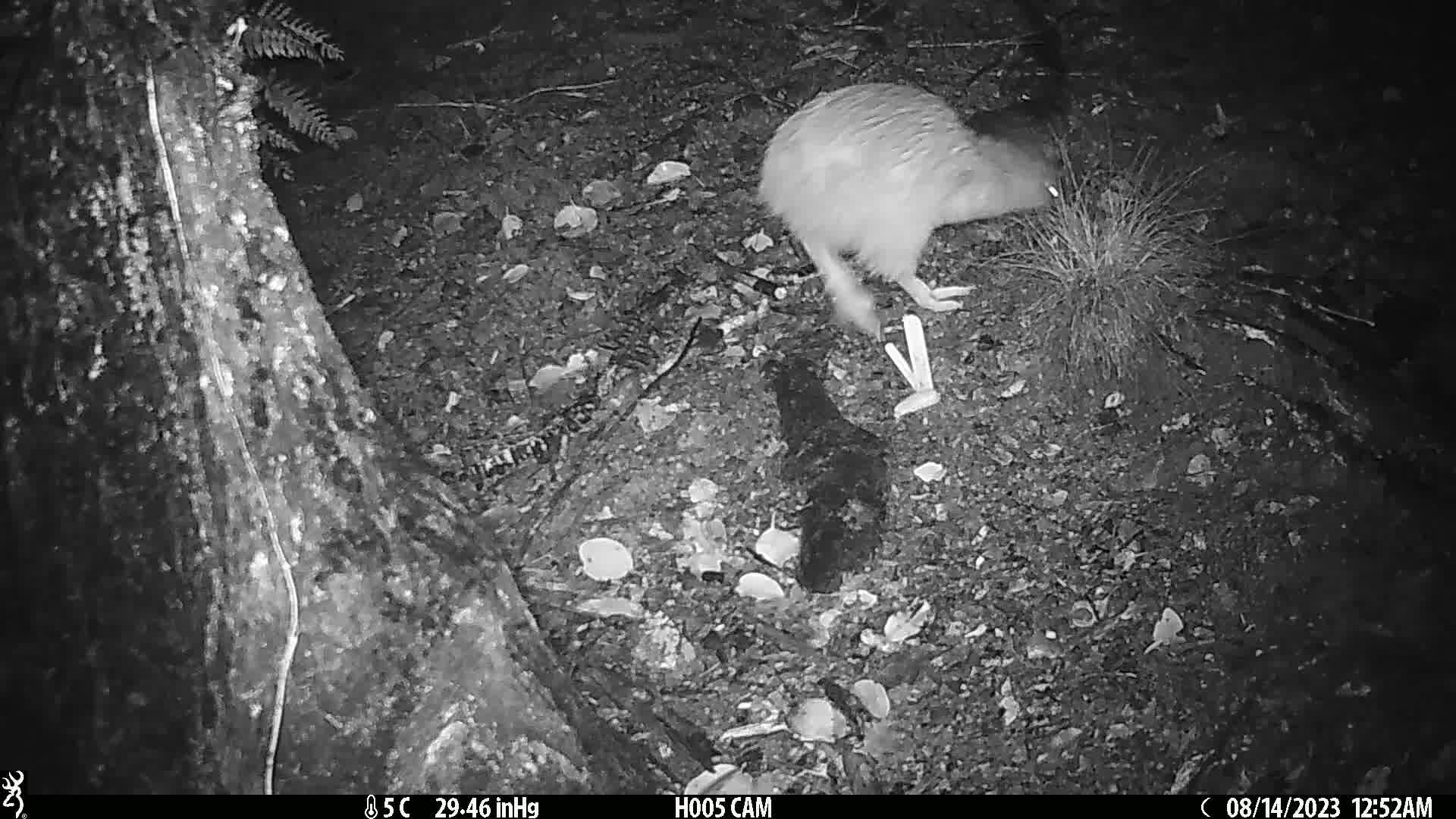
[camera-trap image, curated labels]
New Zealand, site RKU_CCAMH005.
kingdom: Animalia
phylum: Chordata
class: Aves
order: Apterygiformes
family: Apterygidae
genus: Apteryx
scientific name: Apteryx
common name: kiwi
Kiwi (Apteryx).